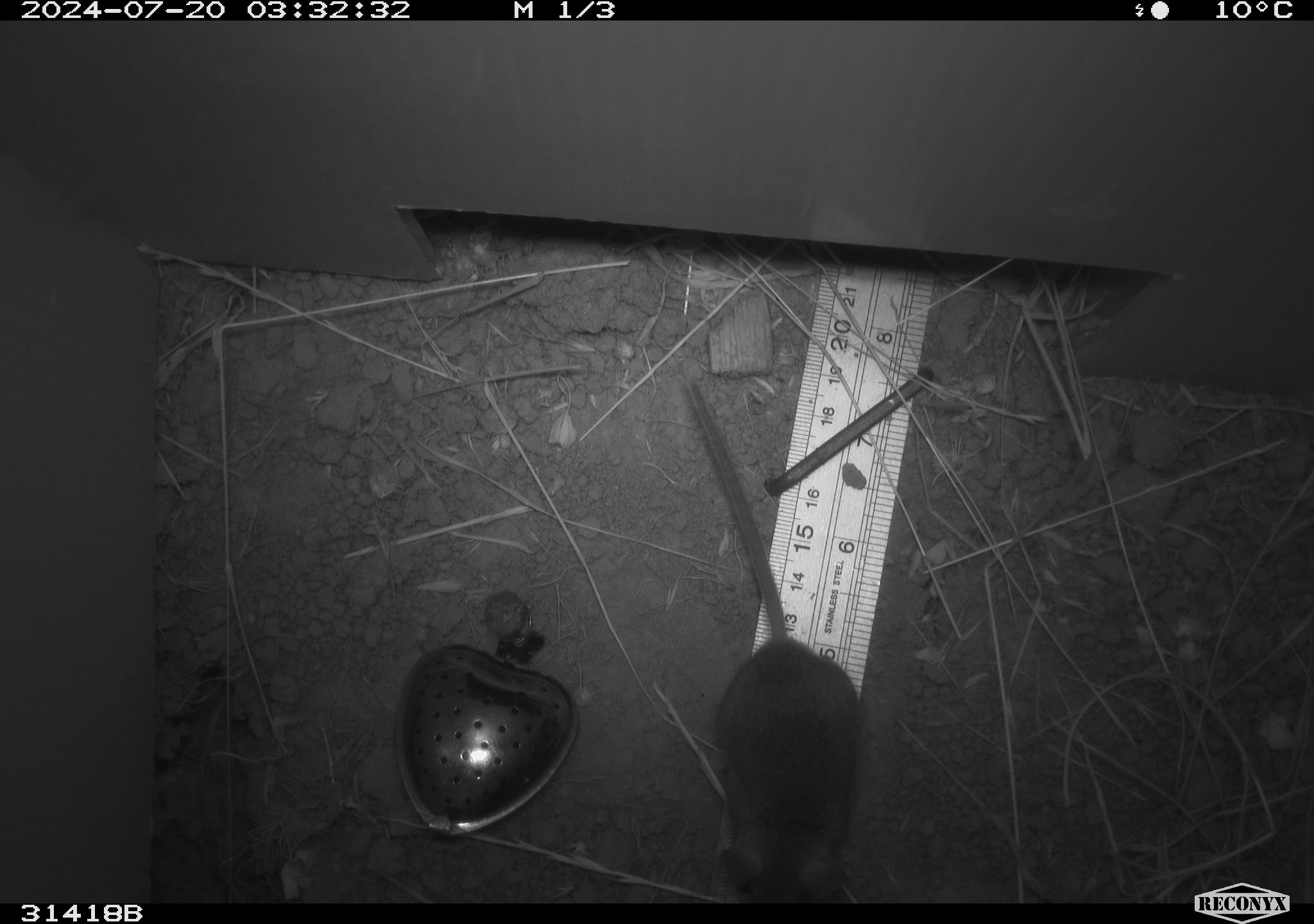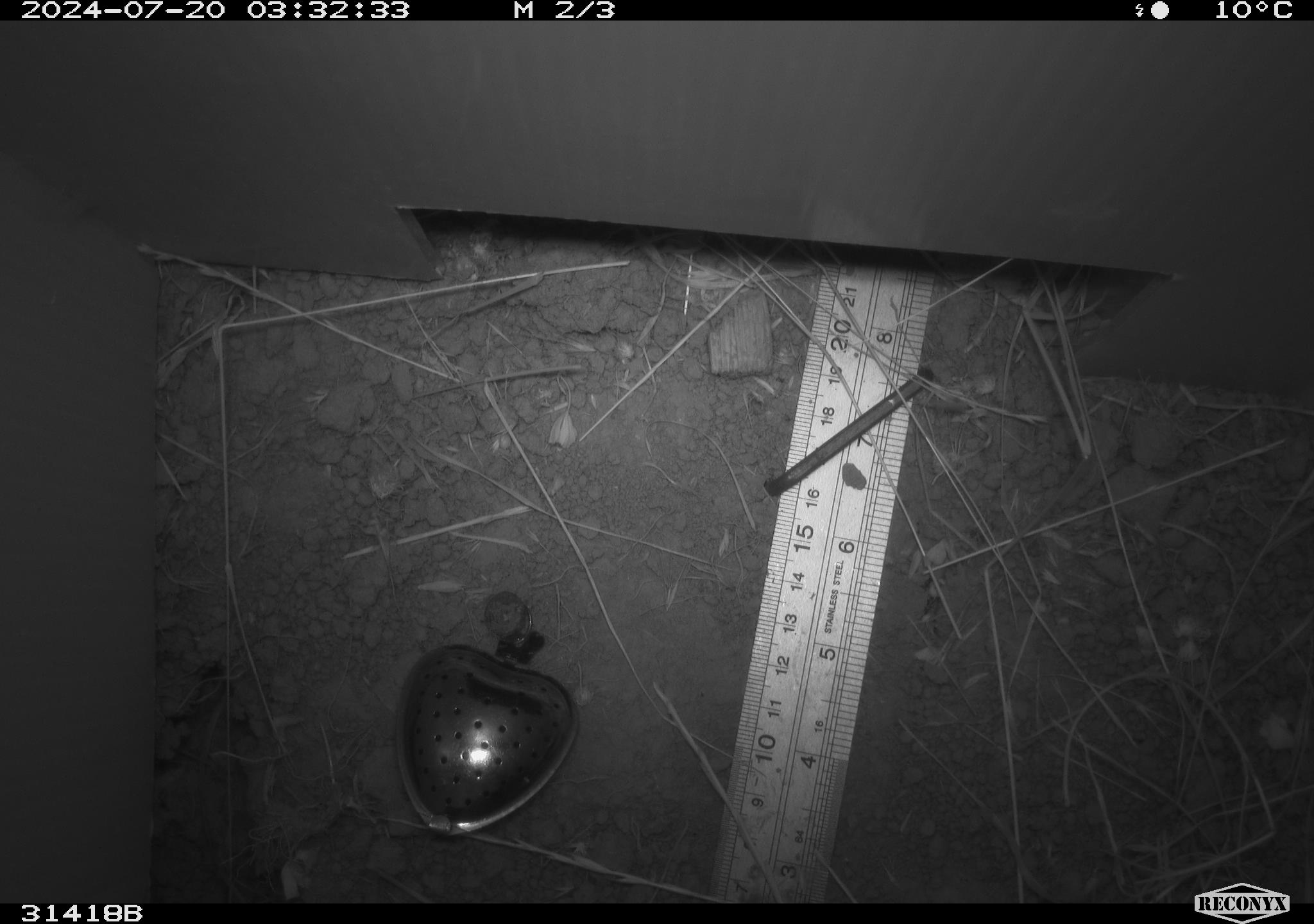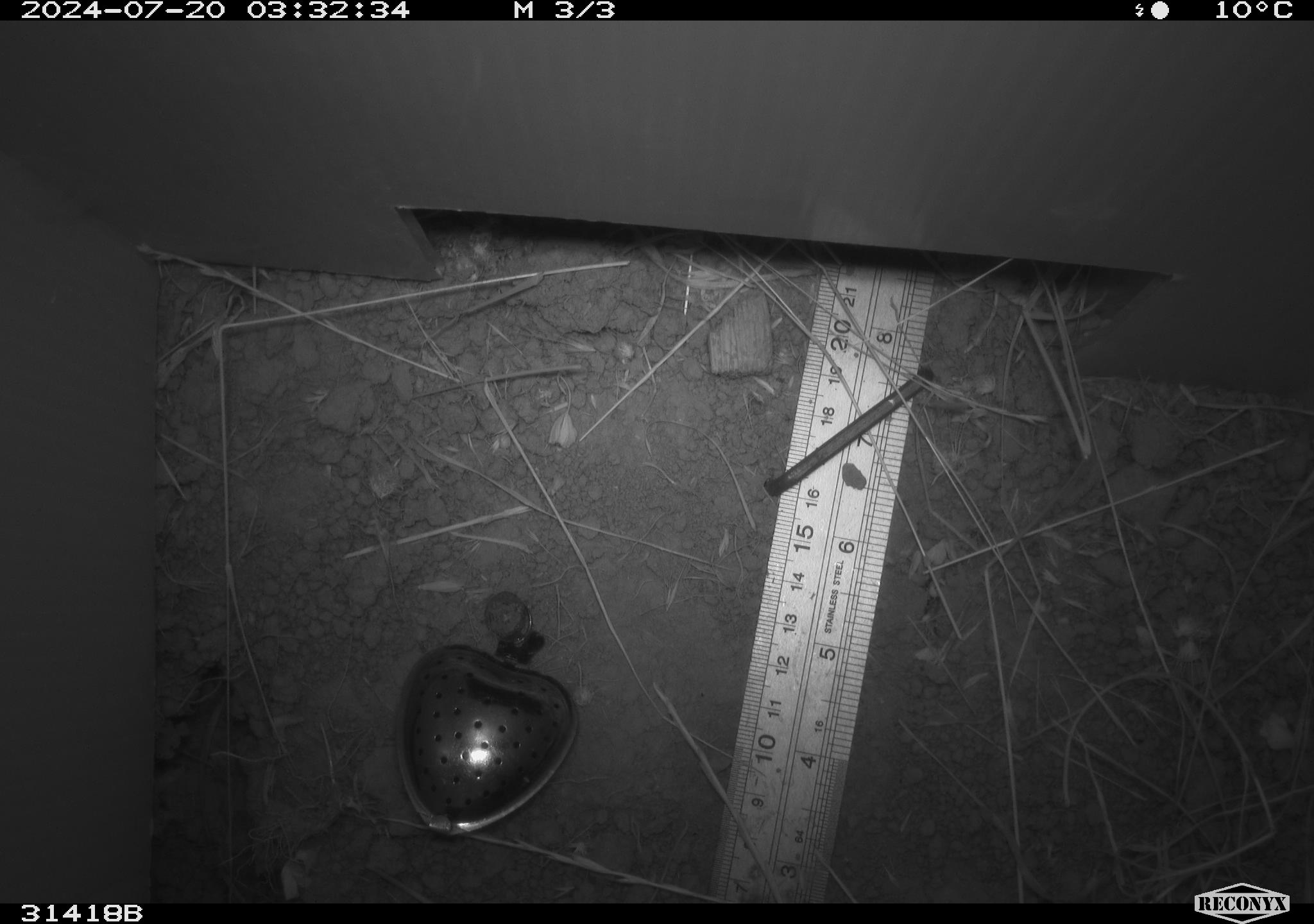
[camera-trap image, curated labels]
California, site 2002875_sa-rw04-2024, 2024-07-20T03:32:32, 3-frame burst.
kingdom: Animalia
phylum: Chordata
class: Mammalia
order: Rodentia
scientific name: Rodentia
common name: rodent